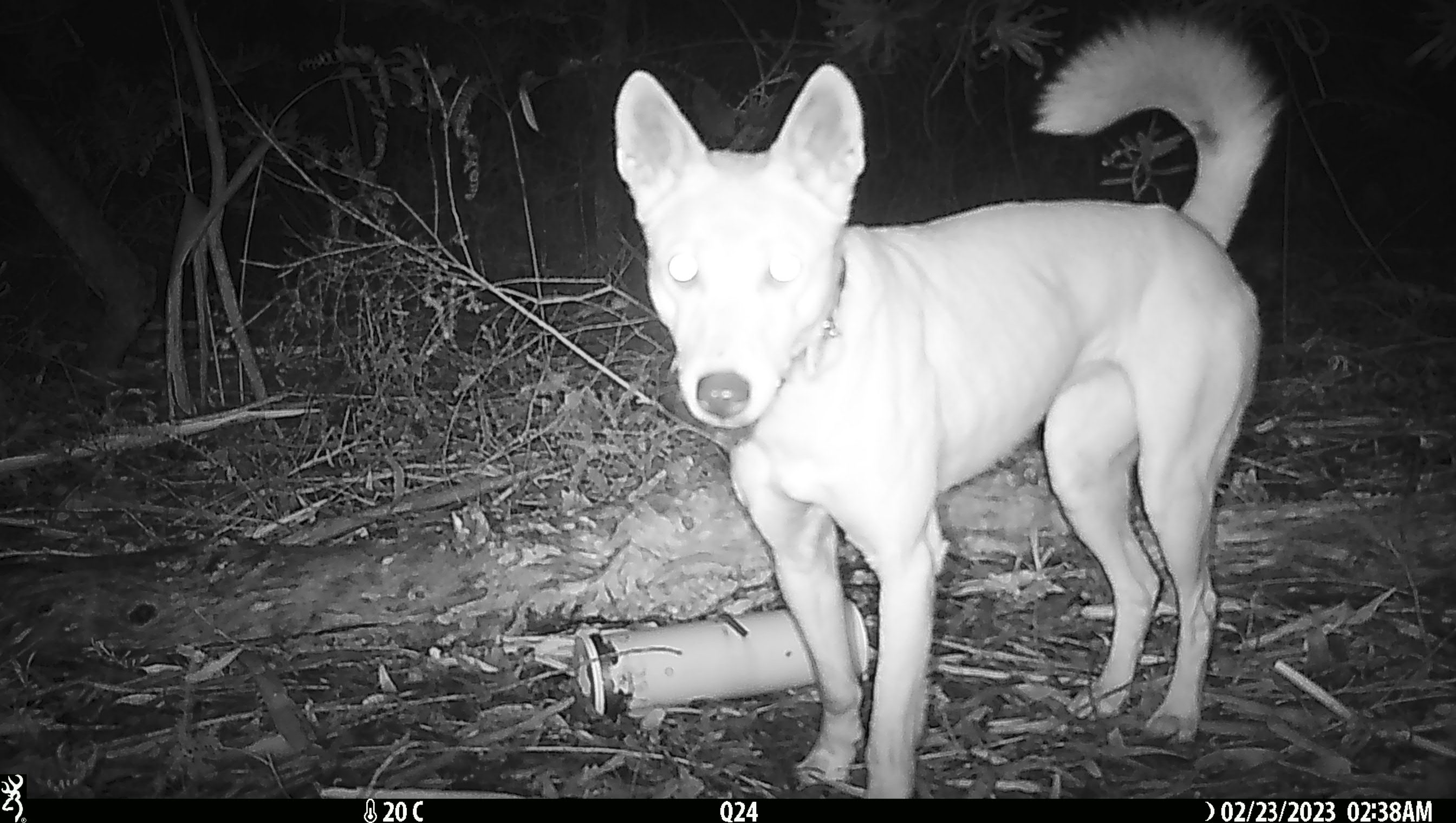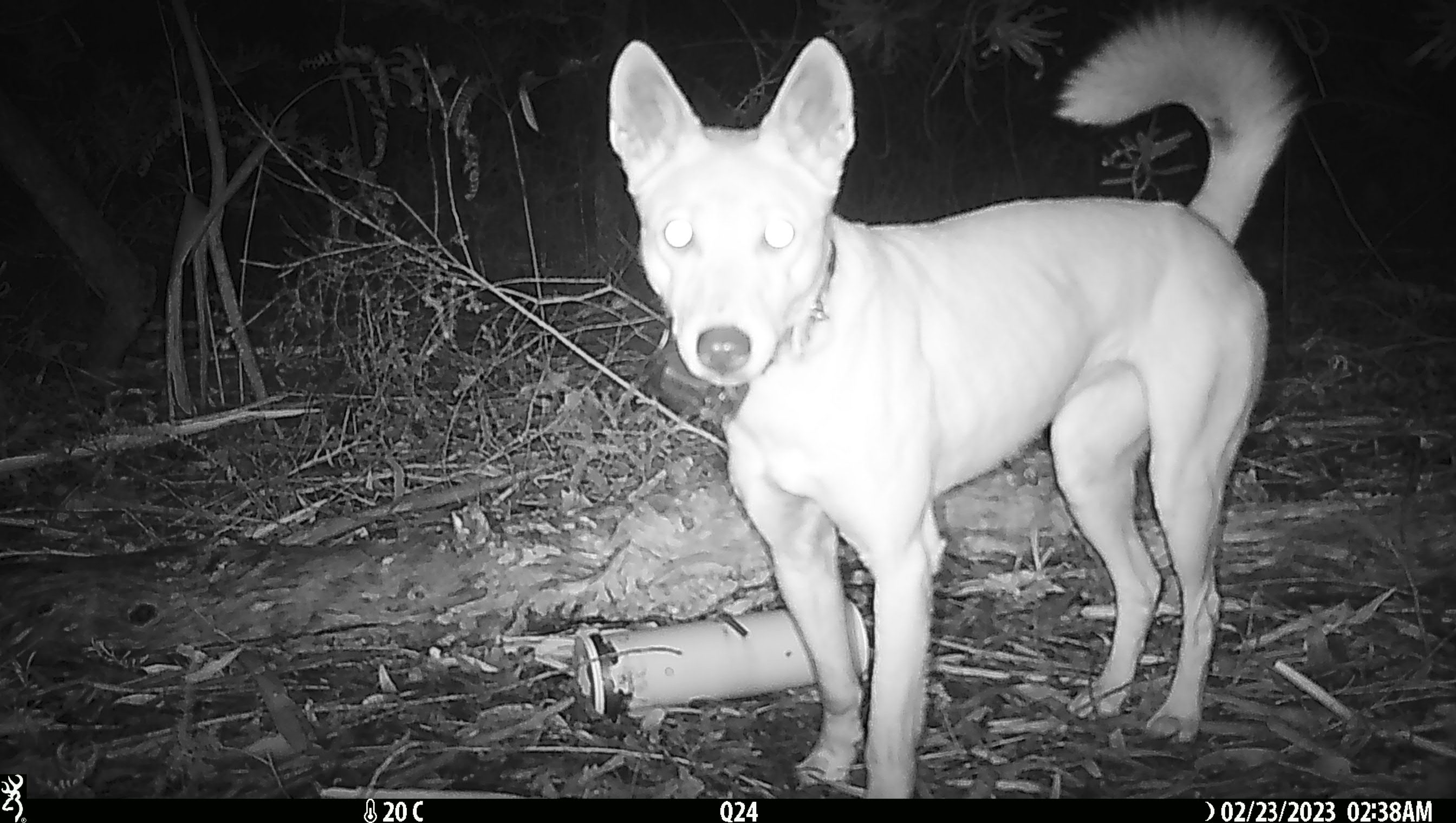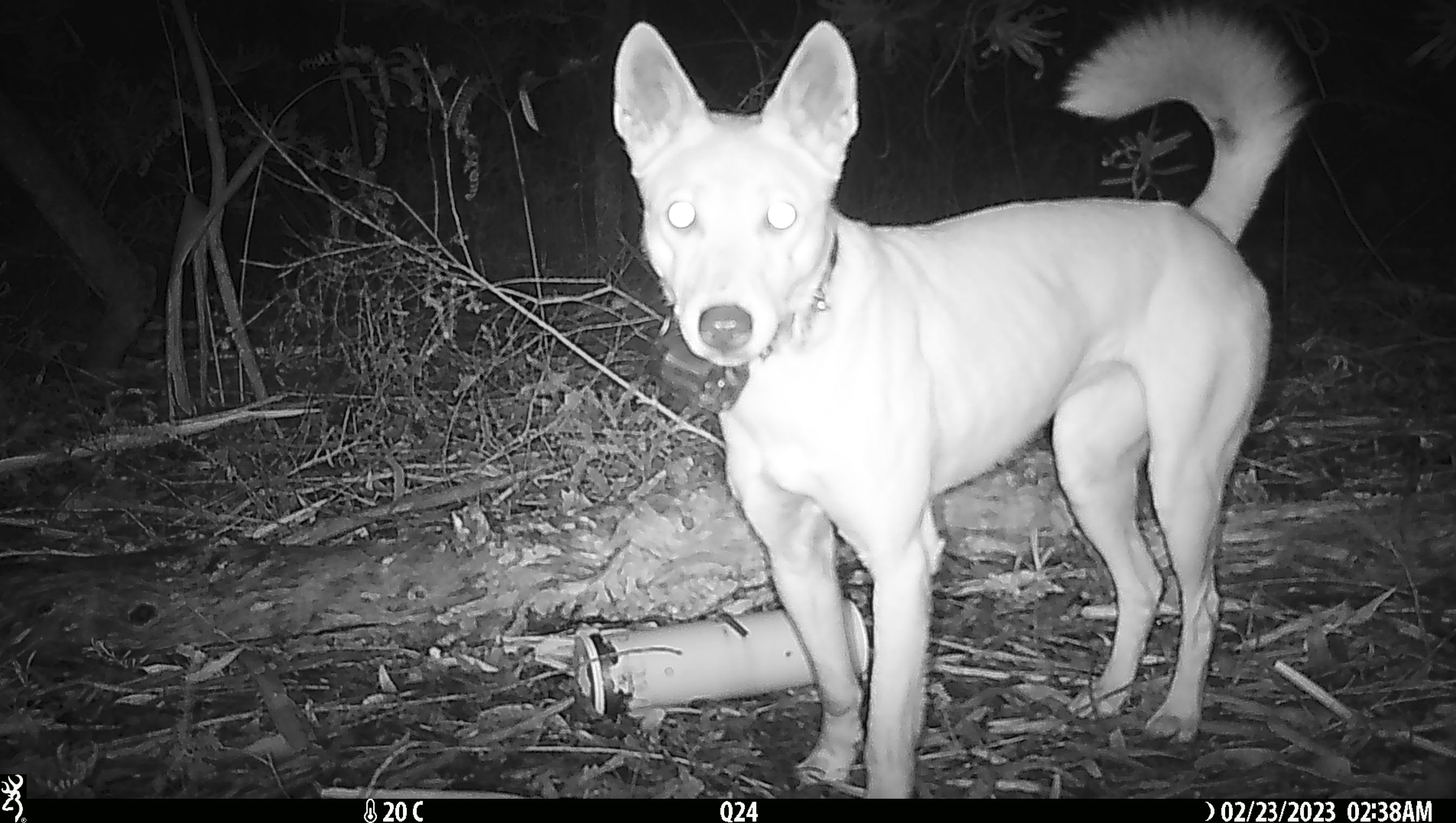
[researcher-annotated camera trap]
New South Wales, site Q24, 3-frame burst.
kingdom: Animalia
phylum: Chordata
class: Mammalia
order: Carnivora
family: Canidae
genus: Canis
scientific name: Canis familiaris dingo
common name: dingo